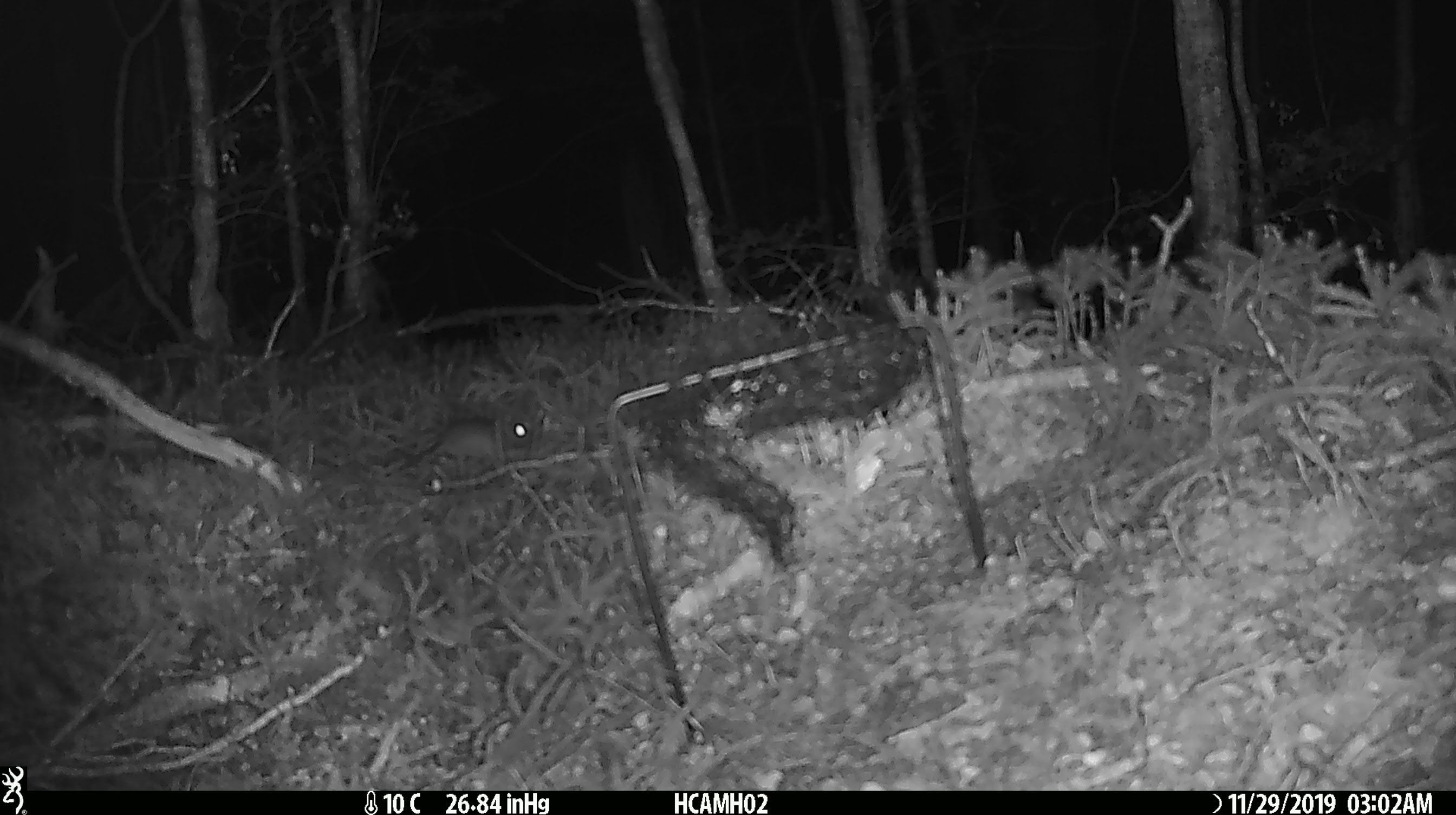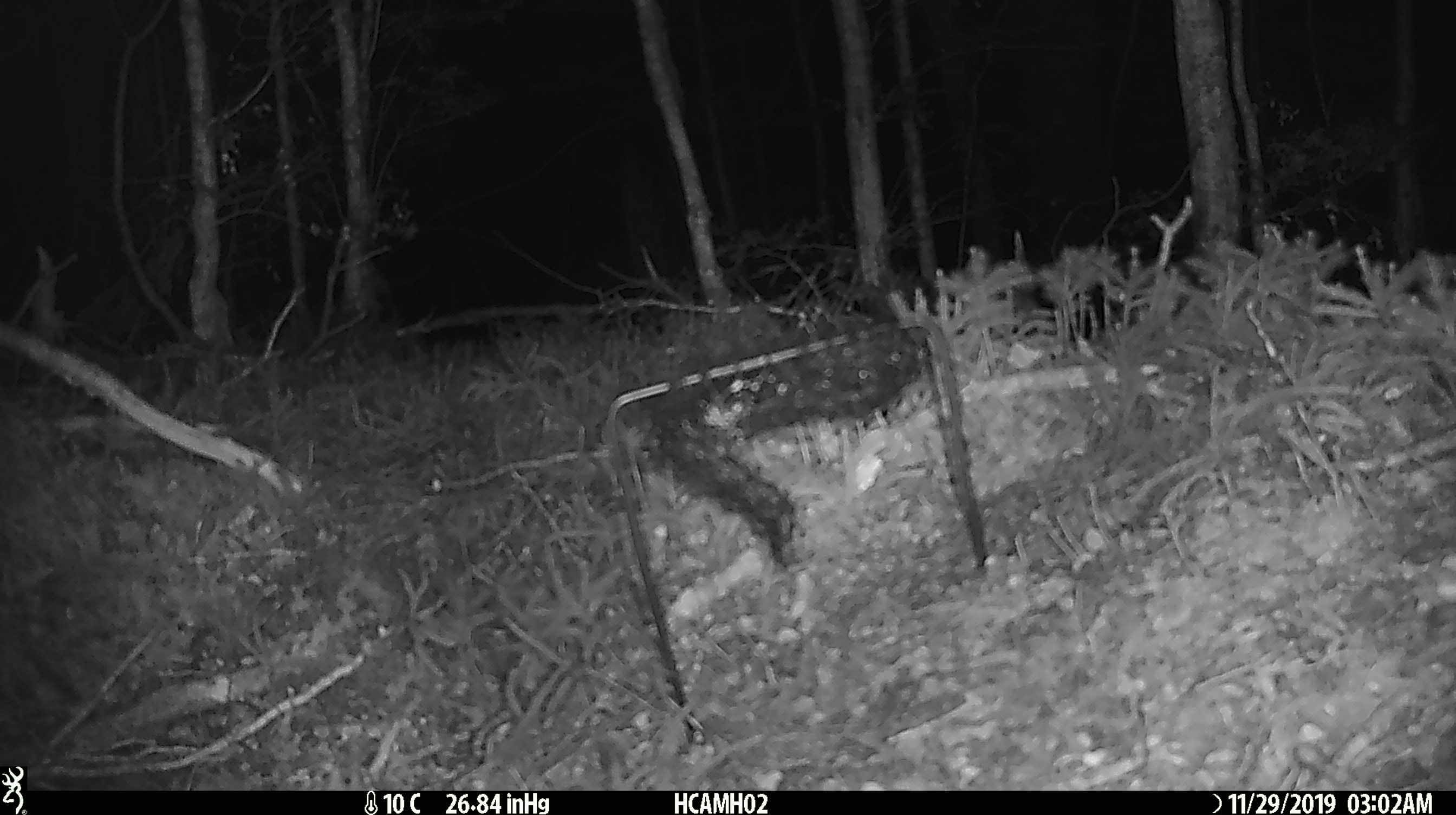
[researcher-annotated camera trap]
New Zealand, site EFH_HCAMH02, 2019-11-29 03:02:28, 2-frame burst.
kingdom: Animalia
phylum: Chordata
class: Mammalia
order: Rodentia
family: Muridae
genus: Mus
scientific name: Mus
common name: mouse